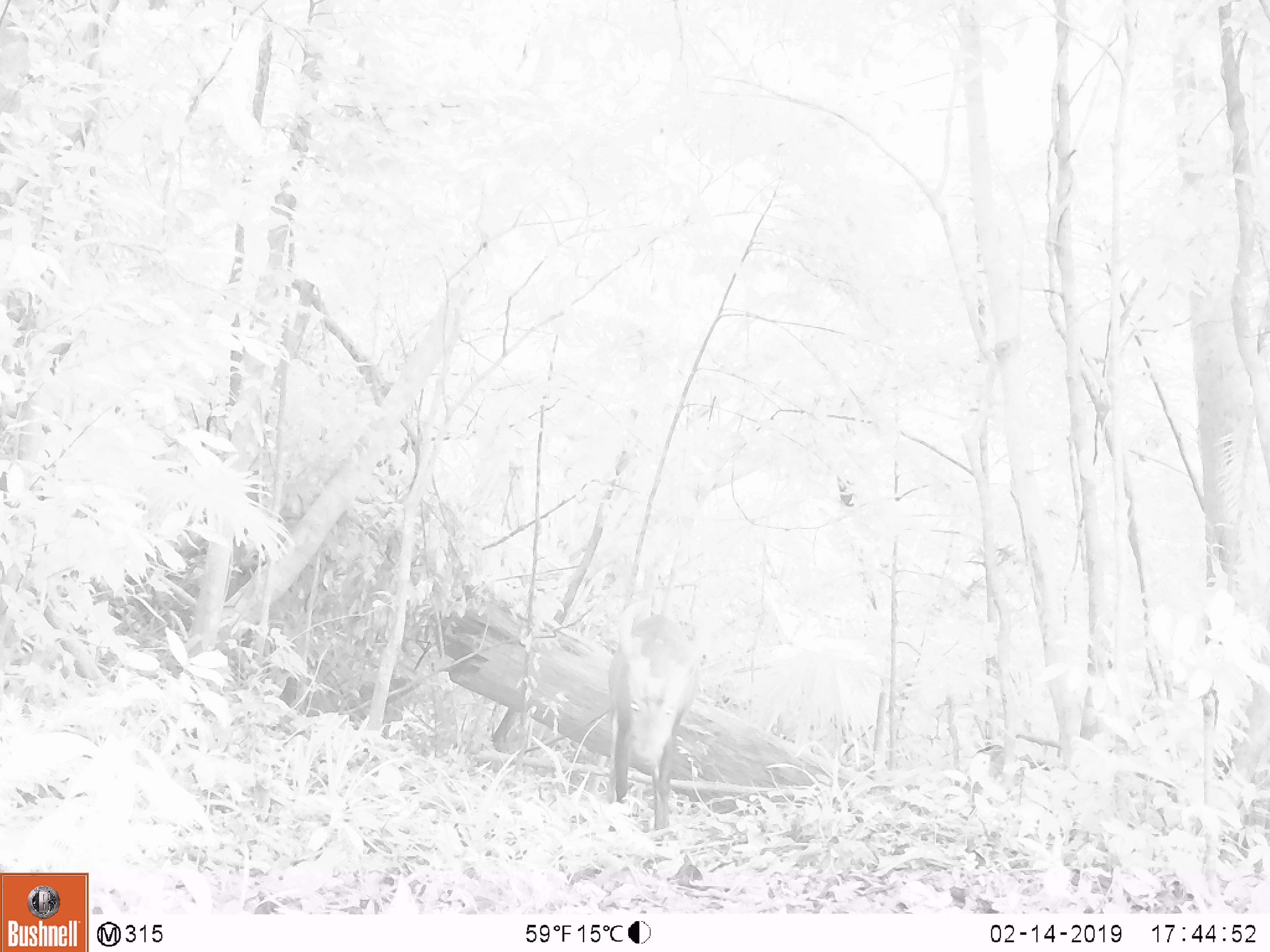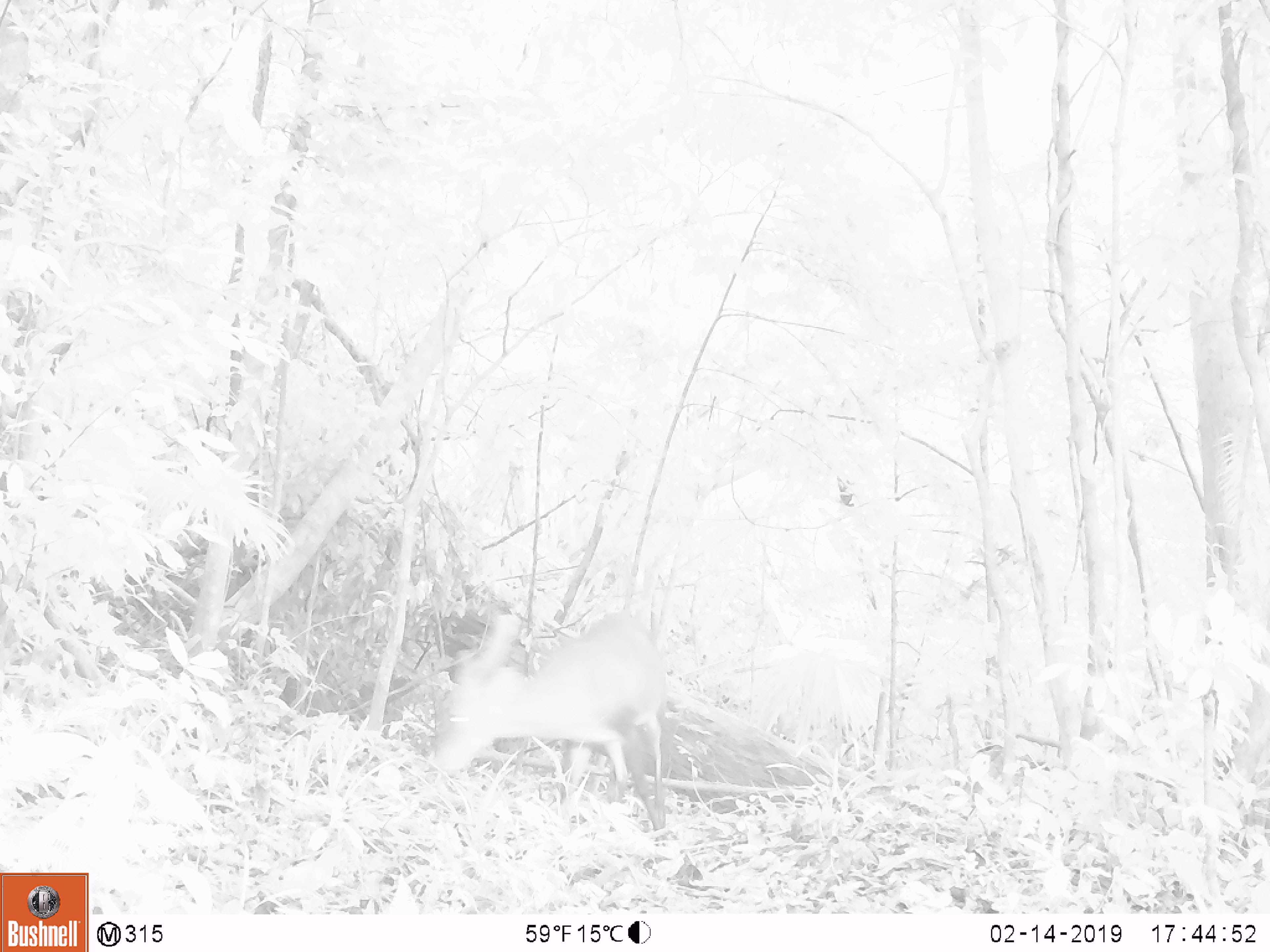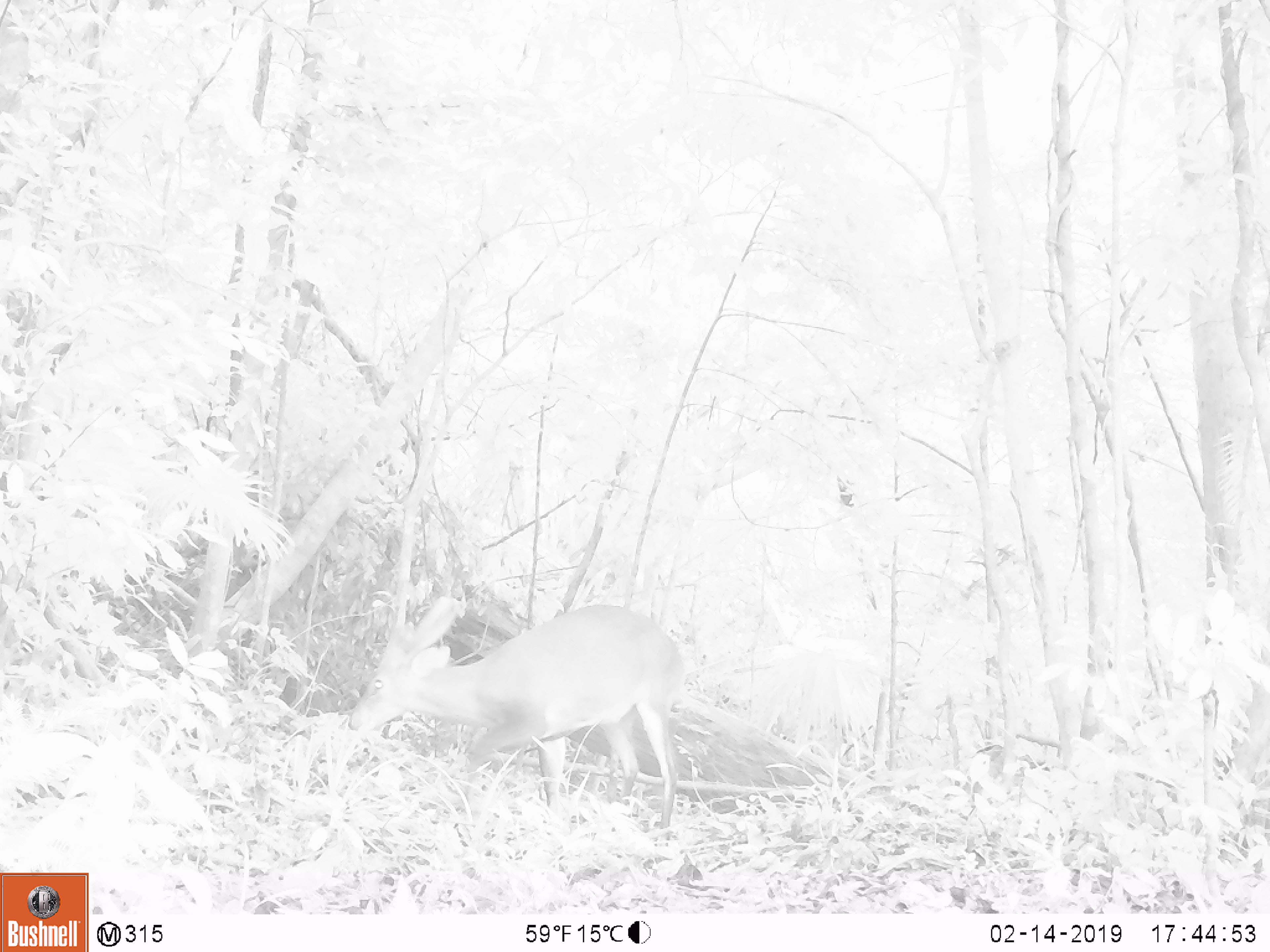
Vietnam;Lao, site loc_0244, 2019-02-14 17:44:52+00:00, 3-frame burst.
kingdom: Animalia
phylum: Chordata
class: Mammalia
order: Artiodactyla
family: Cervidae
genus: Muntiacus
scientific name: Muntiacus vuquangensis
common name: large-antlered muntjac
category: large antlered muntjac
Large antlered muntjac (large-antlered muntjac) (Muntiacus vuquangensis). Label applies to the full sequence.